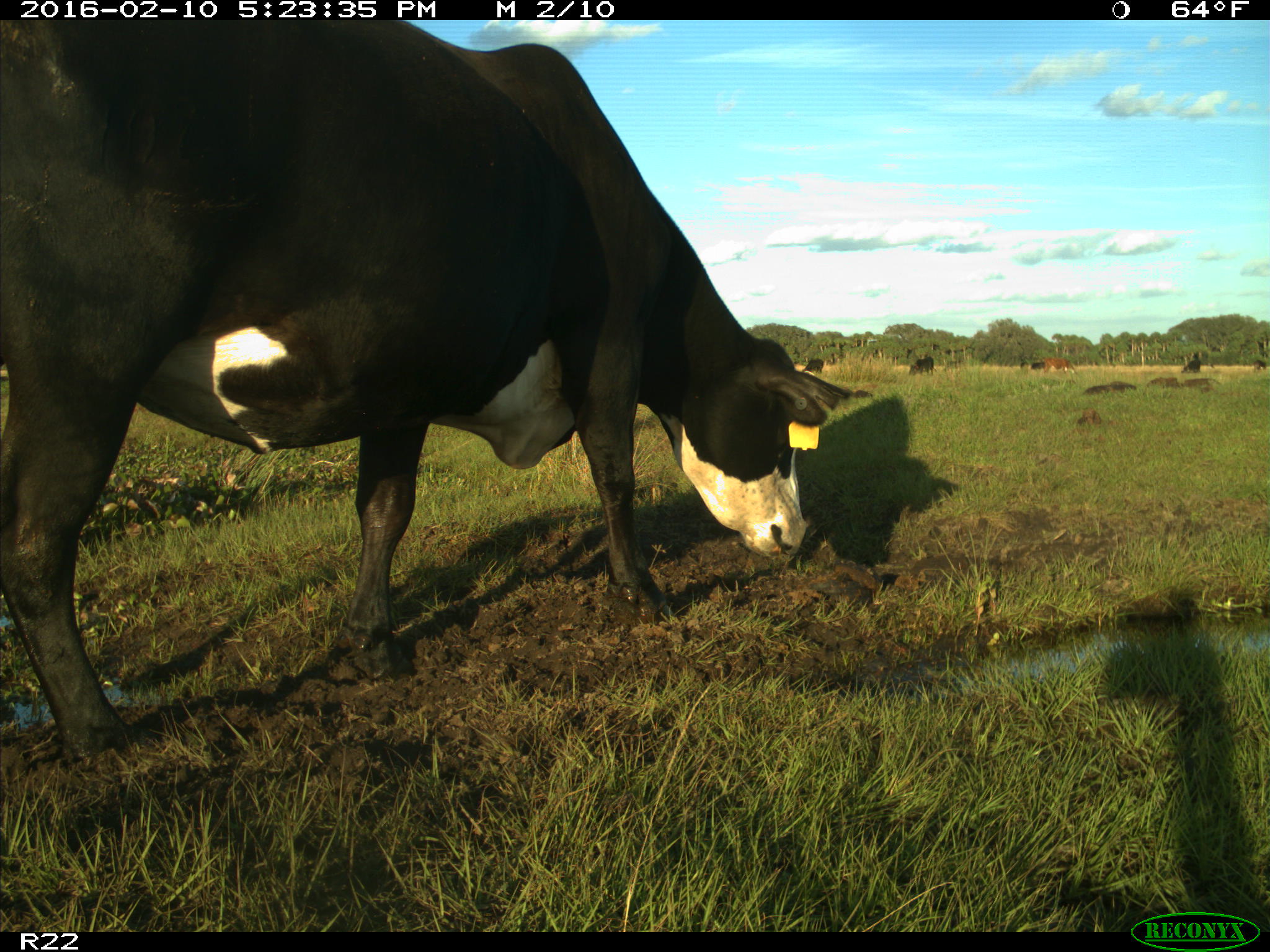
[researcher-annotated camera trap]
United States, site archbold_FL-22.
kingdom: Animalia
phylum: Chordata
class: Mammalia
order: Artiodactyla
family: Bovidae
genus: Bos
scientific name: Bos taurus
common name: domestic cow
Bos taurus (domestic cow).